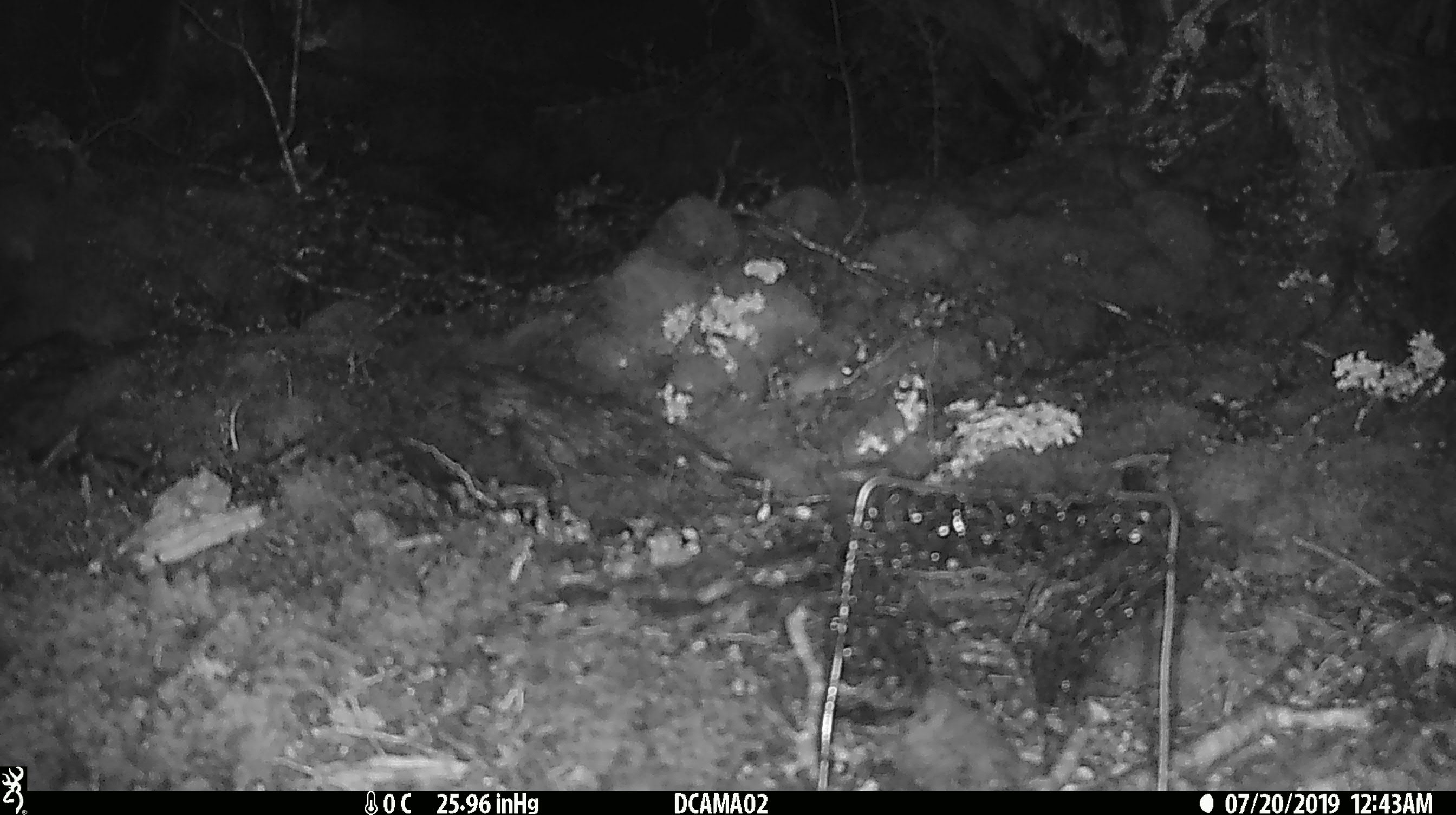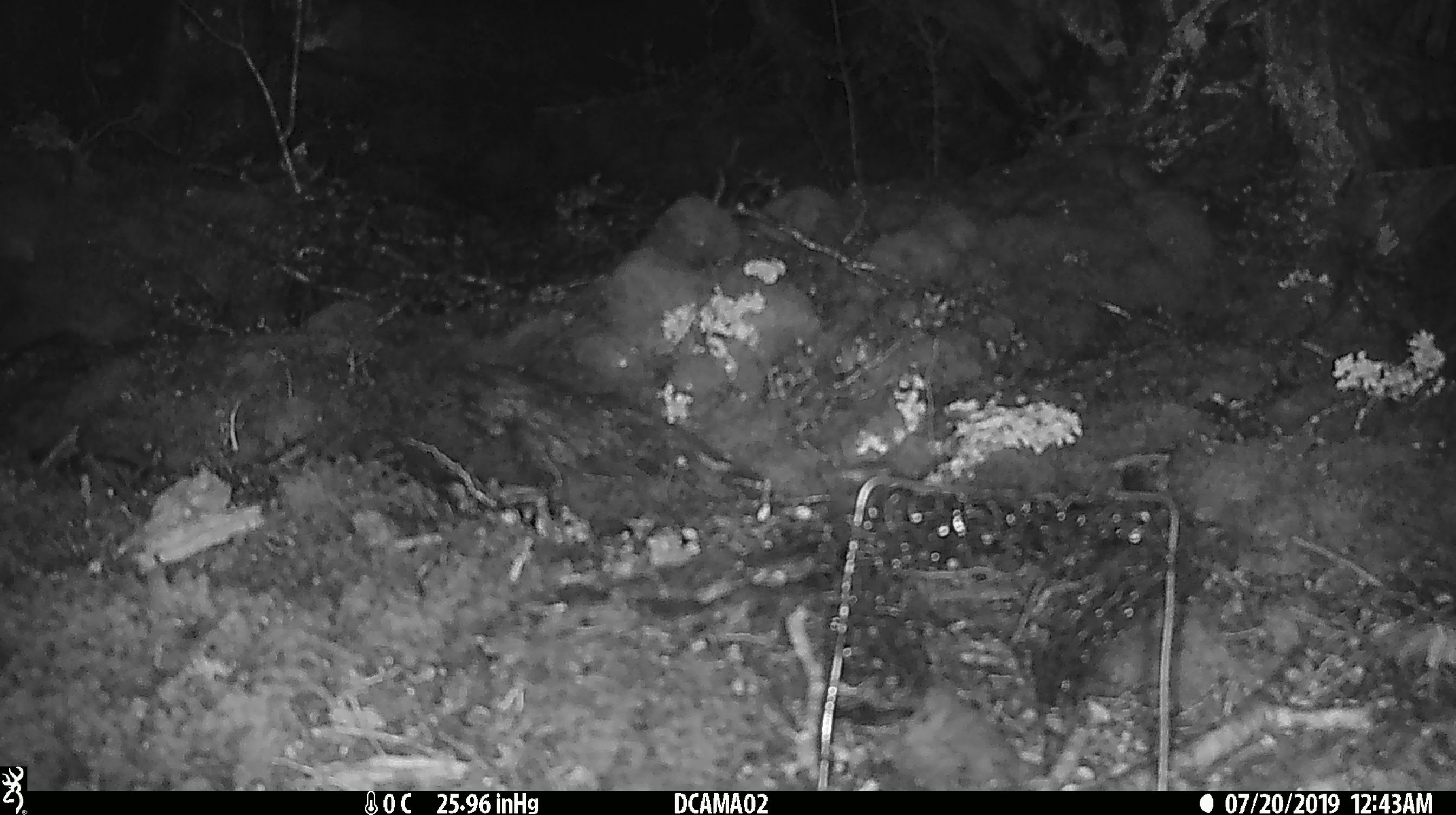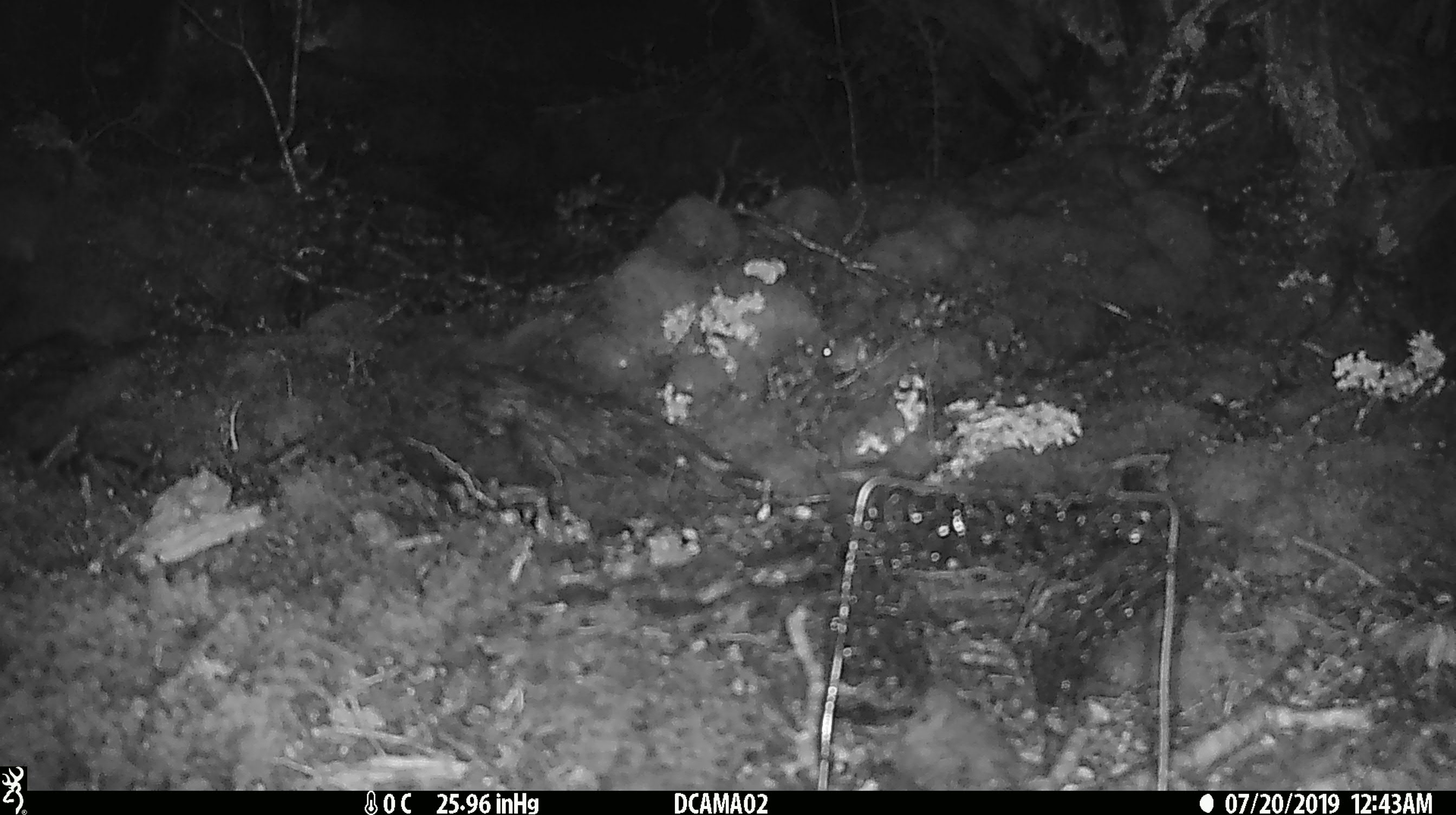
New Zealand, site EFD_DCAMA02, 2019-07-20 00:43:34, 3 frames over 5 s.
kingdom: Animalia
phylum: Chordata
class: Mammalia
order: Rodentia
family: Muridae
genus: Mus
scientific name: Mus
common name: mouse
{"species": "mouse (Mus)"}